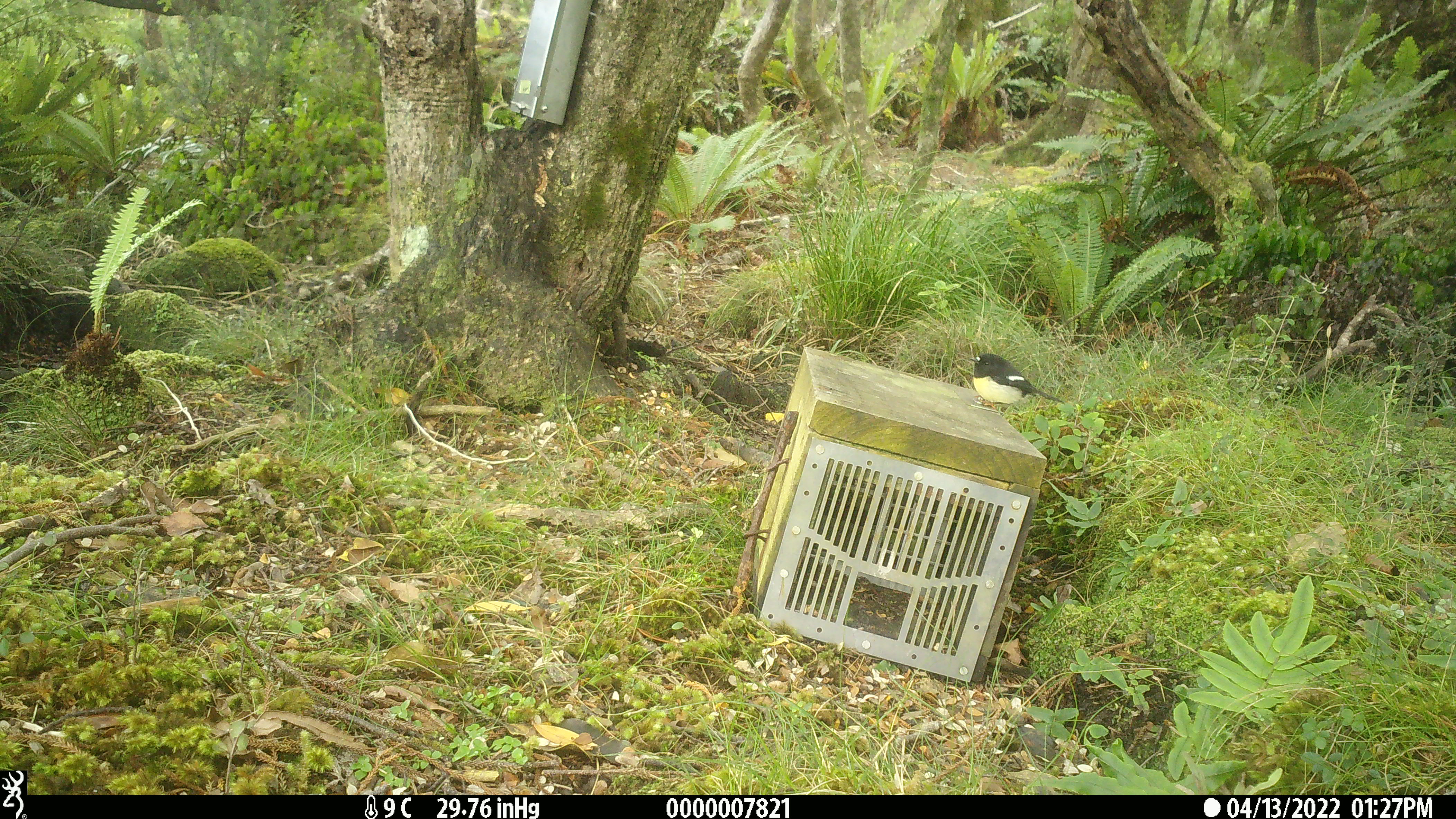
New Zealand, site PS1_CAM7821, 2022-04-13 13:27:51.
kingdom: Animalia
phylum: Chordata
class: Aves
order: Passeriformes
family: Petroicidae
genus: Petroica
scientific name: Petroica macrocephala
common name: tomtit